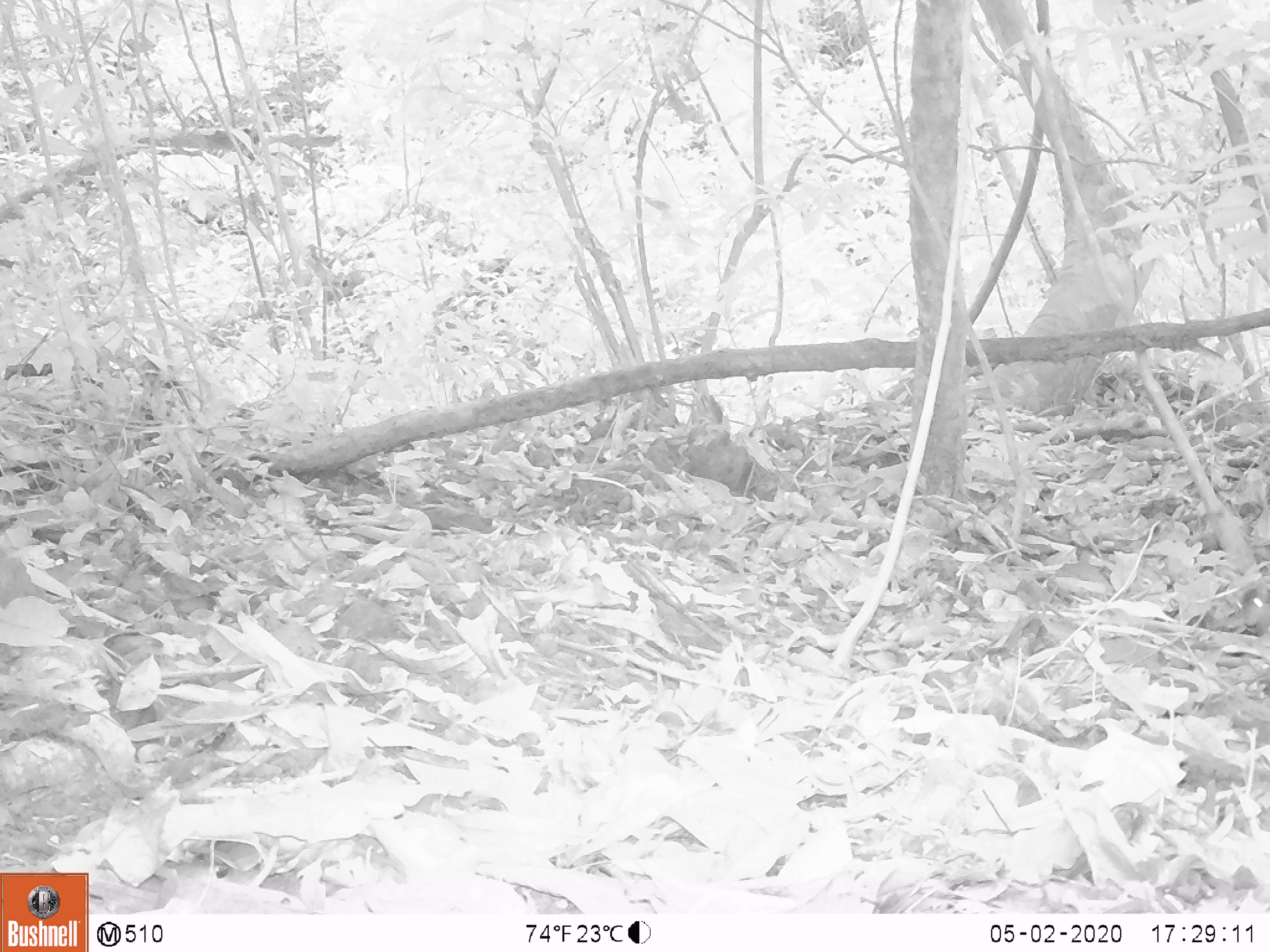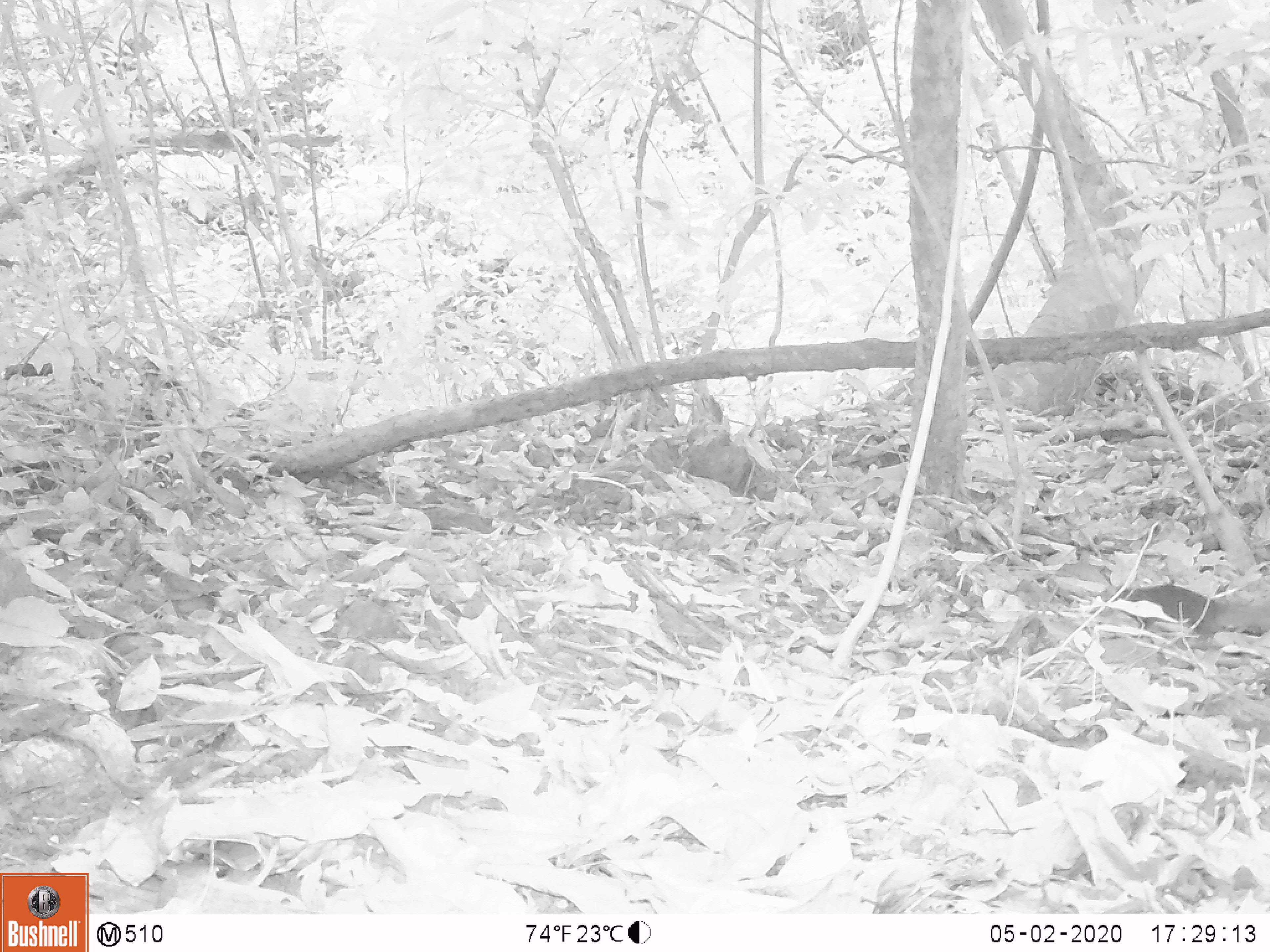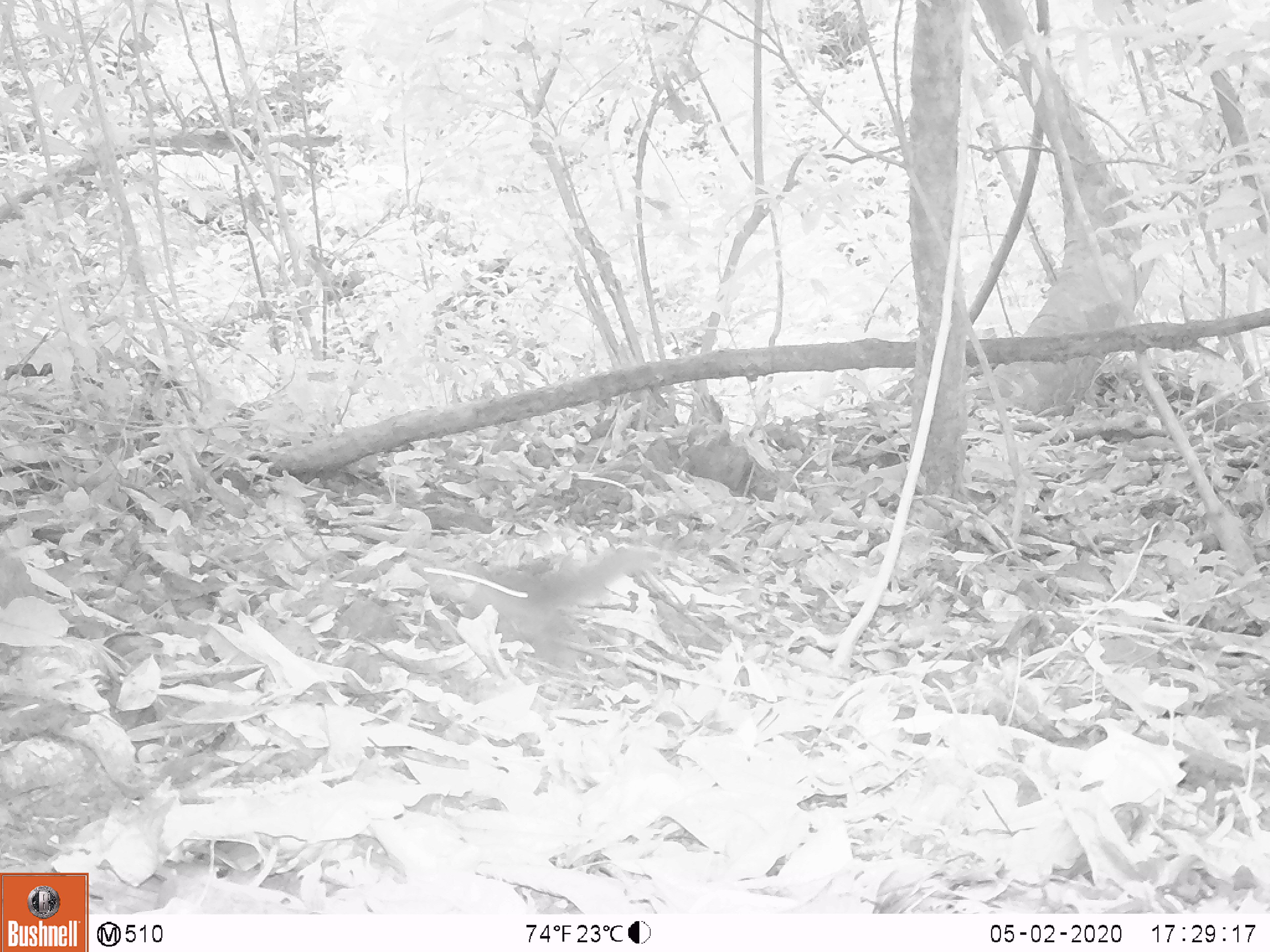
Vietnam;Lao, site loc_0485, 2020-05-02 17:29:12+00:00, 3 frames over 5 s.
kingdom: Animalia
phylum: Chordata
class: Mammalia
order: Scandentia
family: Tupaiidae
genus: Tupaia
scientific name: Tupaia belangeri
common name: northern treeshrew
Northern treeshrew (Tupaia belangeri). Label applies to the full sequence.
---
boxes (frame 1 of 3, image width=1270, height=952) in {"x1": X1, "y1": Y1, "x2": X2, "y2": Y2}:
northern treeshrew: {"x1": 1233, "y1": 583, "x2": 1268, "y2": 636}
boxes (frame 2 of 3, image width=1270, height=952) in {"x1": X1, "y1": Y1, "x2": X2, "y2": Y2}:
northern treeshrew: {"x1": 1117, "y1": 584, "x2": 1270, "y2": 637}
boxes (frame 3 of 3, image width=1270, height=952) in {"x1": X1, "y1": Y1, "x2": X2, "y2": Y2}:
northern treeshrew: {"x1": 422, "y1": 545, "x2": 657, "y2": 670}